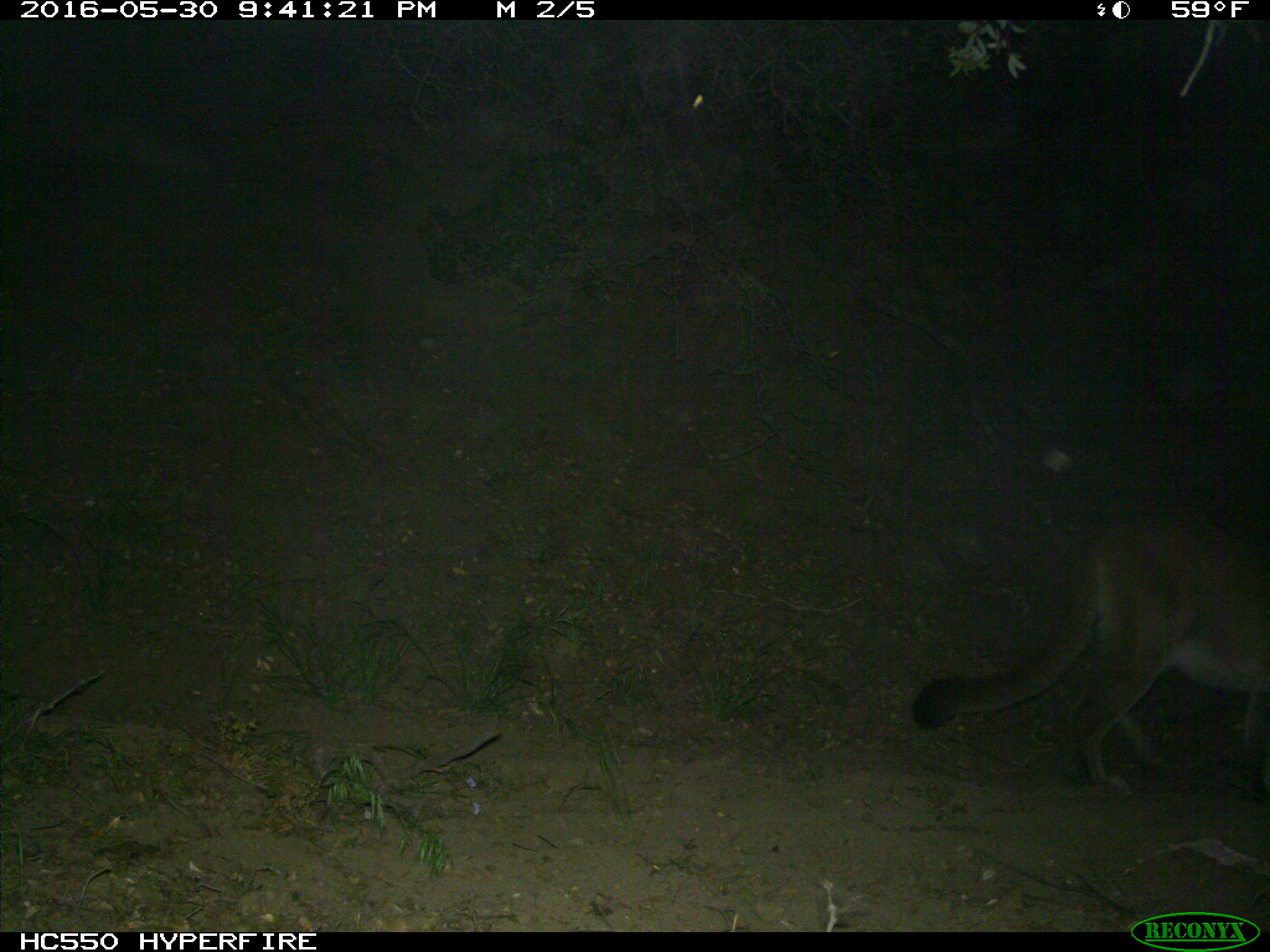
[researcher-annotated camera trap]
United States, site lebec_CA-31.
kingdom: Animalia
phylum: Chordata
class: Mammalia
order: Carnivora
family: Felidae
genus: Puma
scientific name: Puma concolor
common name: mountain lion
Puma concolor (mountain lion).